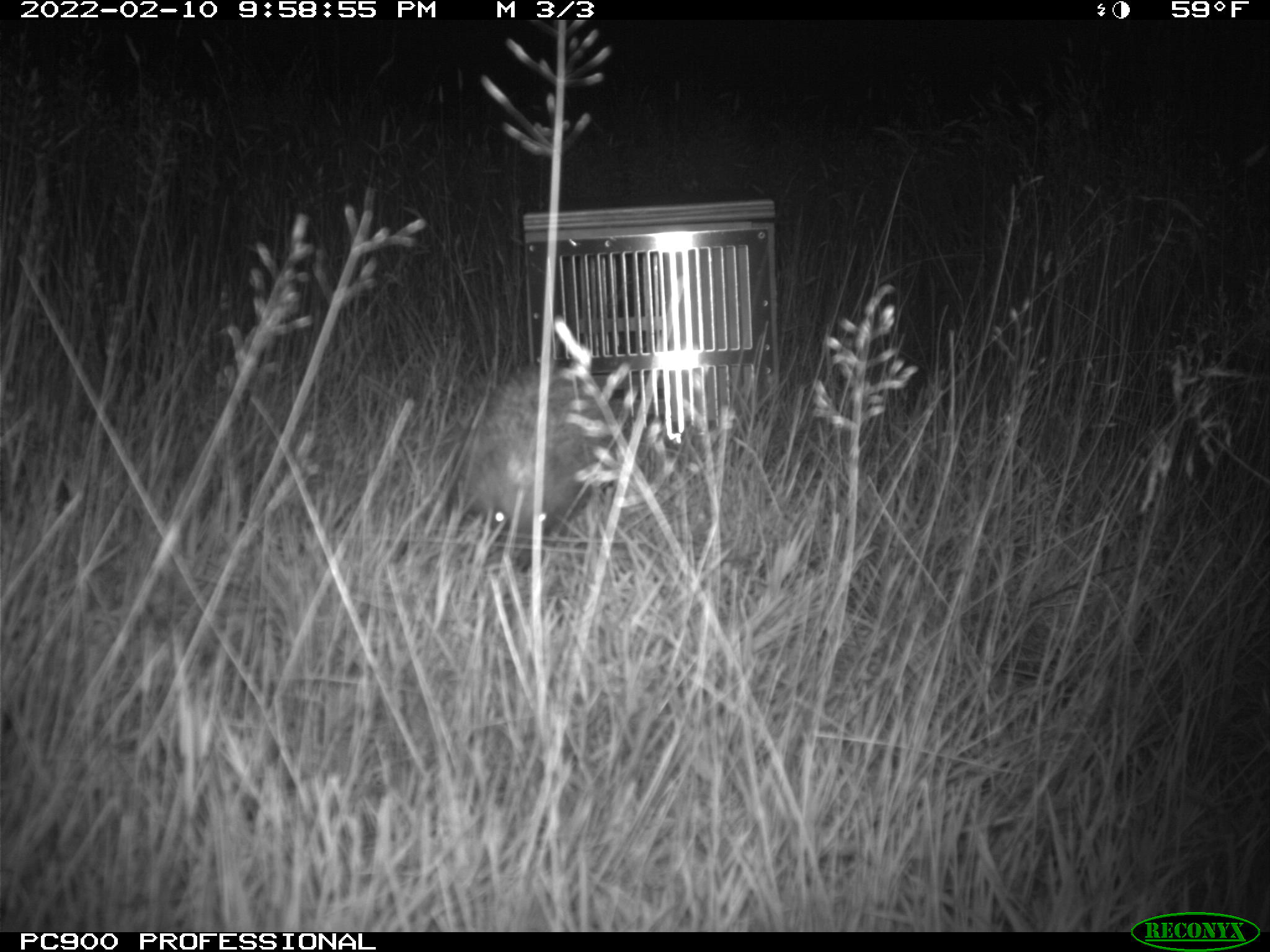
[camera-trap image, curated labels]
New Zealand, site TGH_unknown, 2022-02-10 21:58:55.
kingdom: Animalia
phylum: Chordata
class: Mammalia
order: Eulipotyphla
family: Erinaceidae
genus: Erinaceus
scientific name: Erinaceus europaeus europaeus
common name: european hedgehog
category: hedgehog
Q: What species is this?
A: Hedgehog (european hedgehog) (Erinaceus europaeus europaeus).